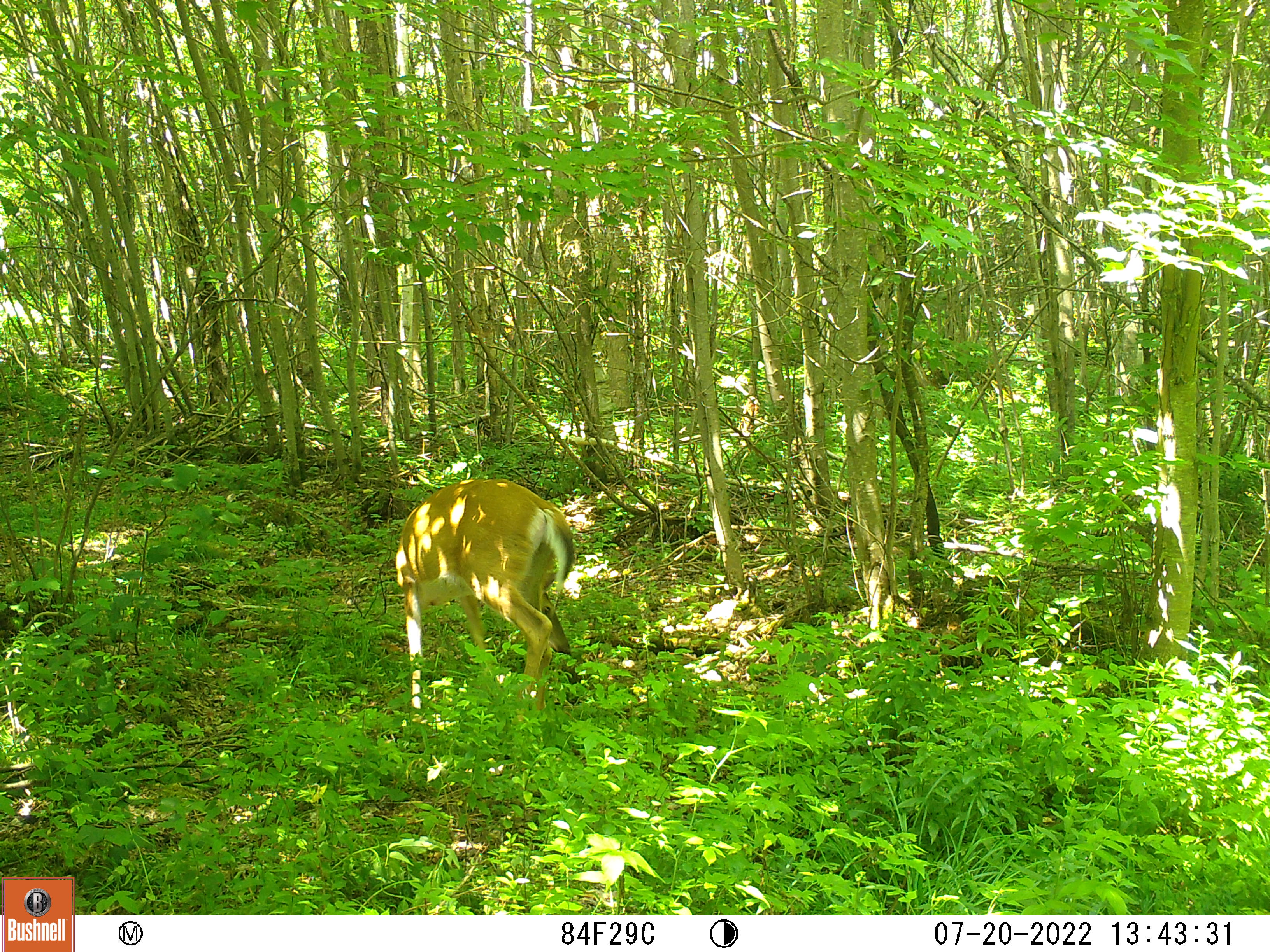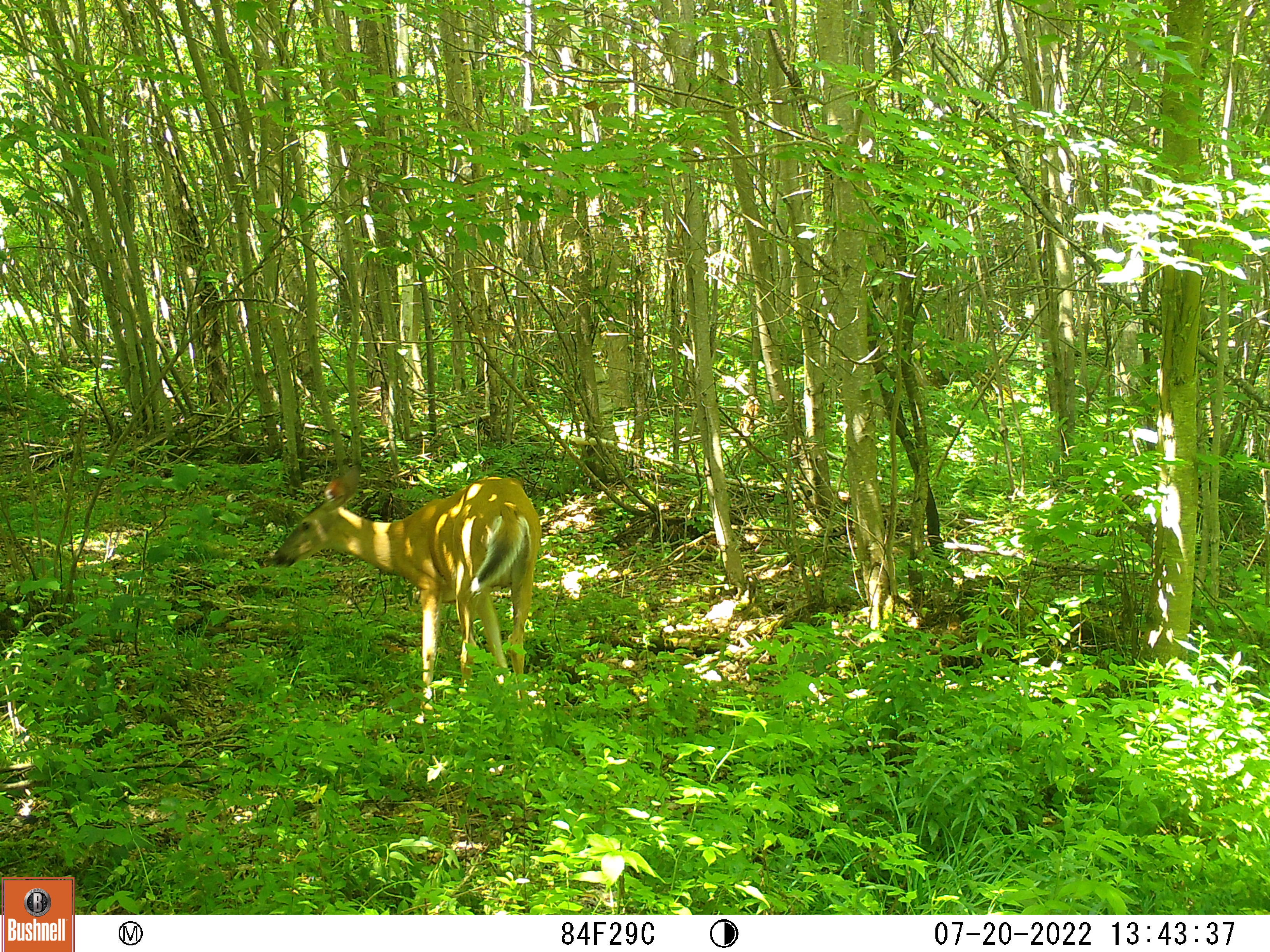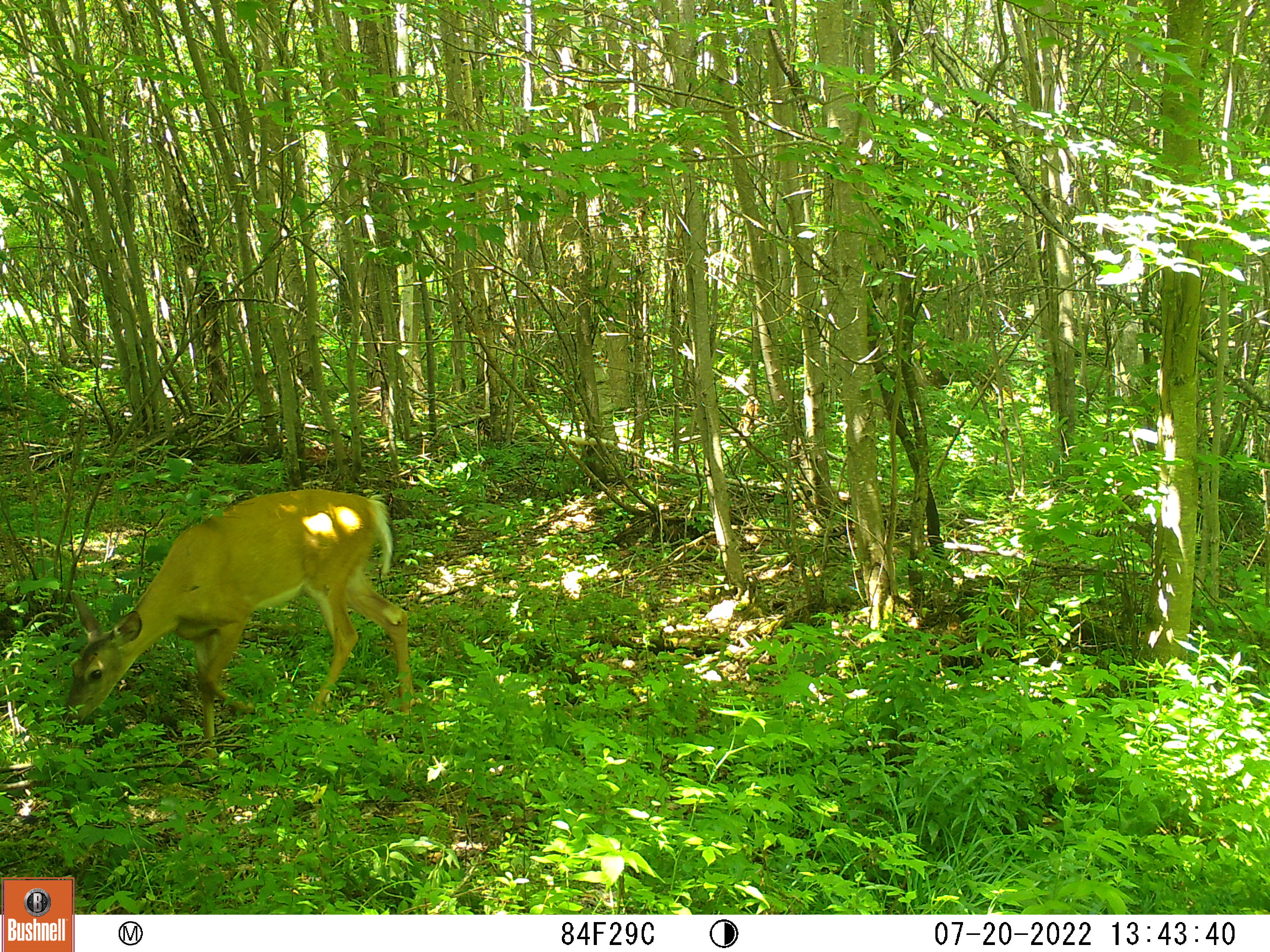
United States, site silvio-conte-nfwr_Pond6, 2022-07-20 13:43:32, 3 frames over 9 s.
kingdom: Animalia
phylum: Chordata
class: Mammalia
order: Artiodactyla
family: Cervidae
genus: Odocoileus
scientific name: Odocoileus virginianus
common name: white-tailed deer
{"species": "white-tailed deer (Odocoileus virginianus)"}